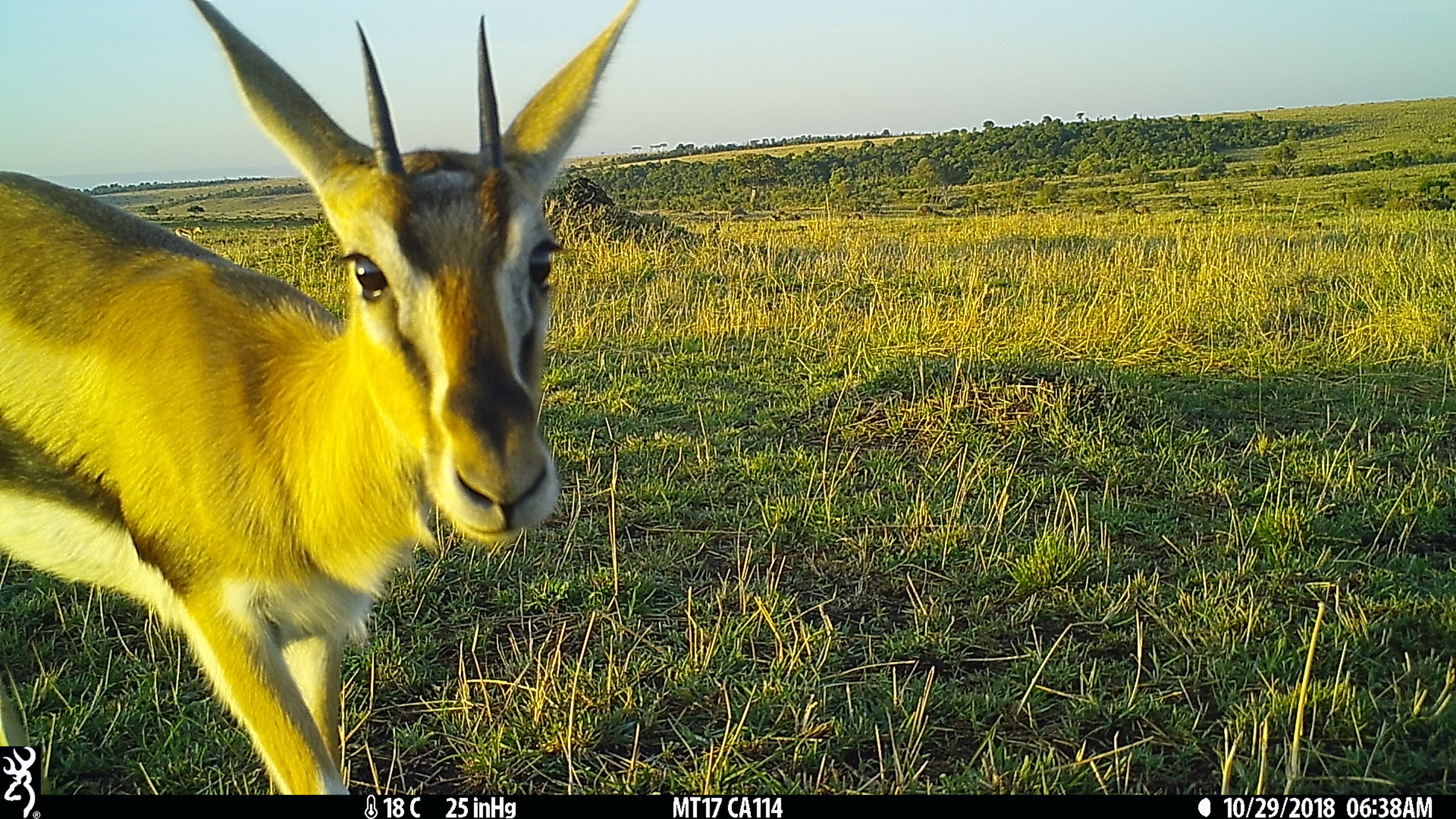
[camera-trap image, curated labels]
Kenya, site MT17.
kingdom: Animalia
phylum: Chordata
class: Mammalia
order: Artiodactyla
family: Bovidae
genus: Eudorcas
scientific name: Eudorcas thomsonii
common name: thomon's gazelle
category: gazelle thomsons